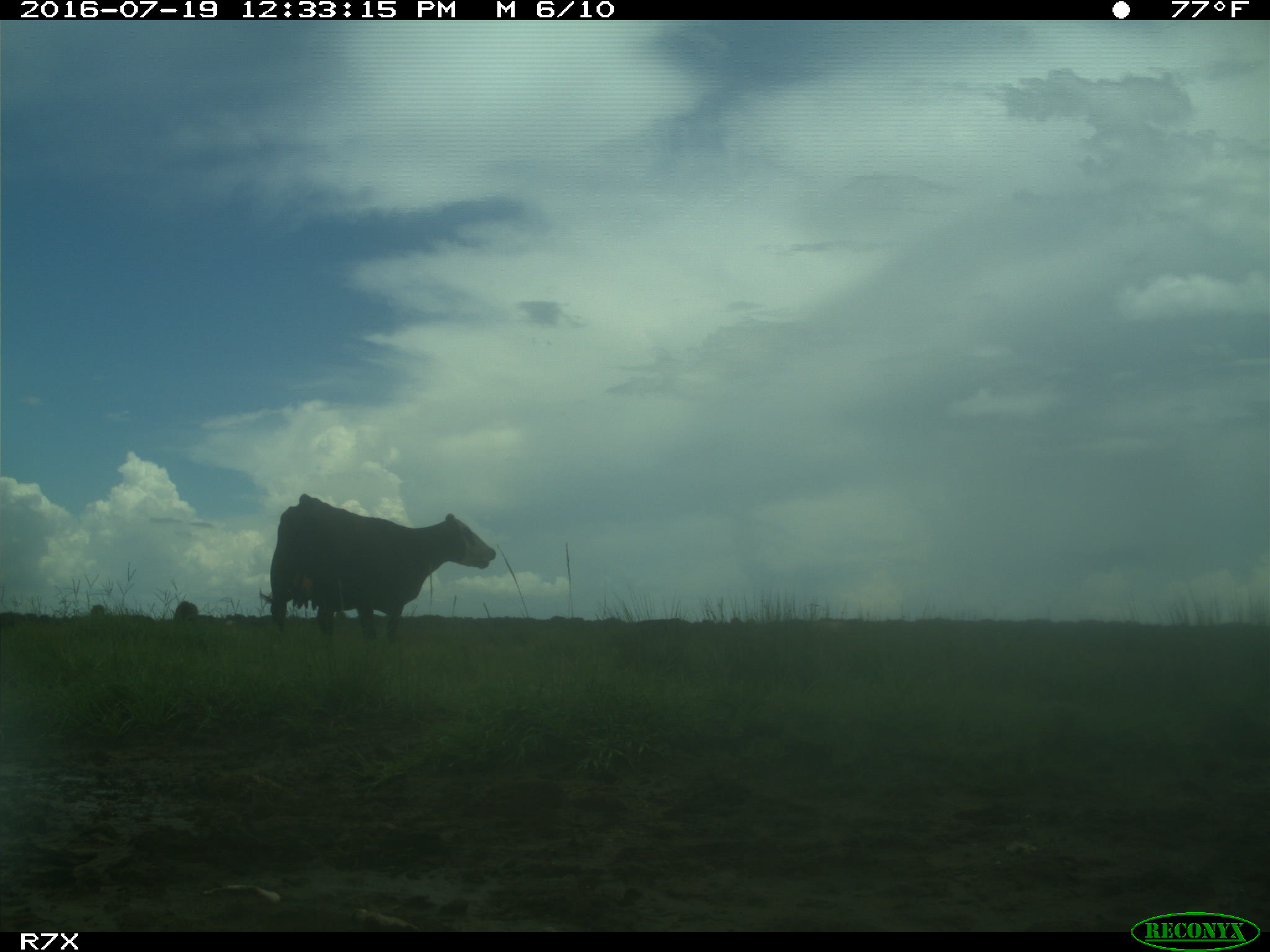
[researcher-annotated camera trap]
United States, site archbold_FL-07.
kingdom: Animalia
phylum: Chordata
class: Mammalia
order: Artiodactyla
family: Bovidae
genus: Bos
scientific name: Bos taurus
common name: domestic cow